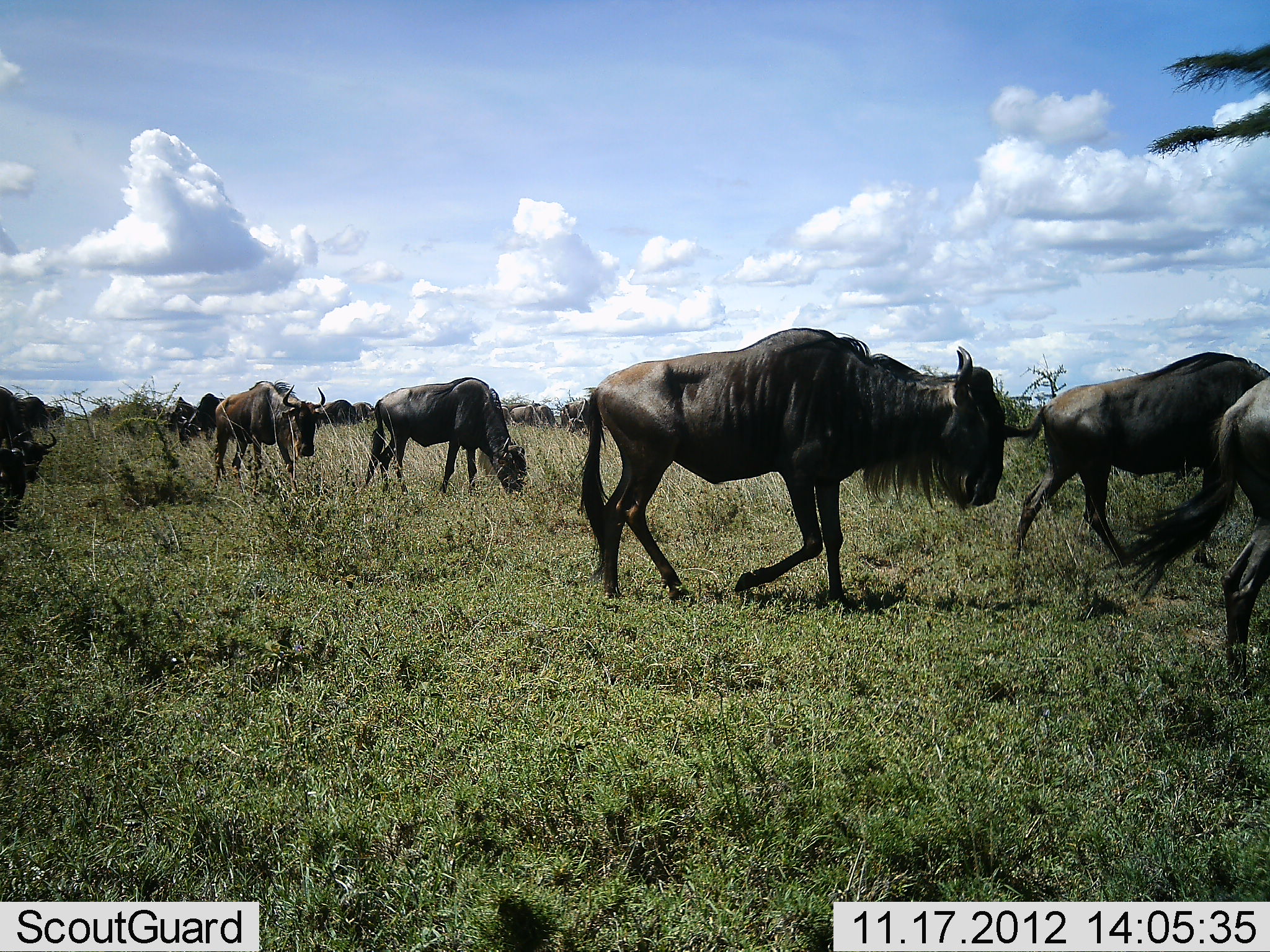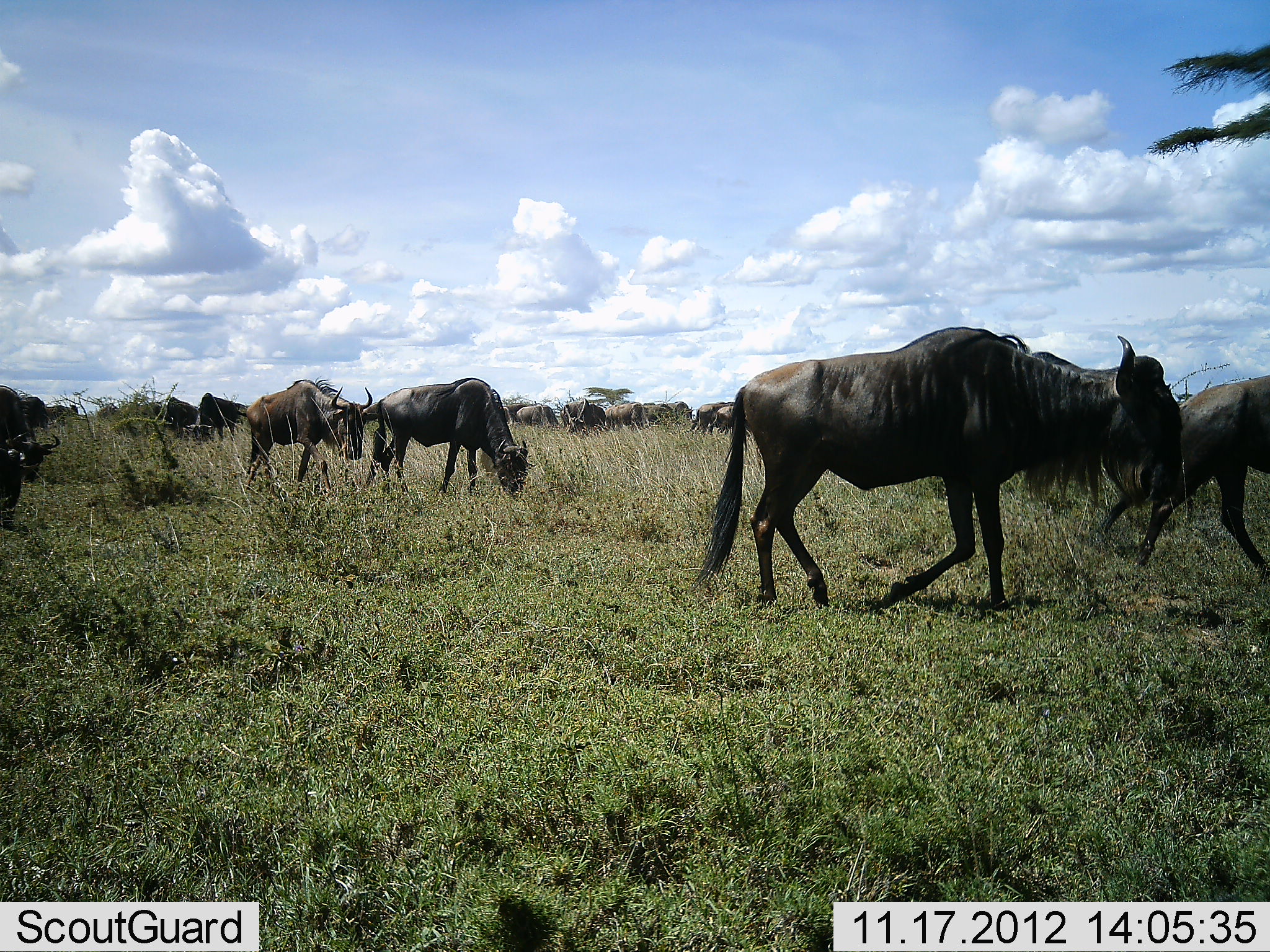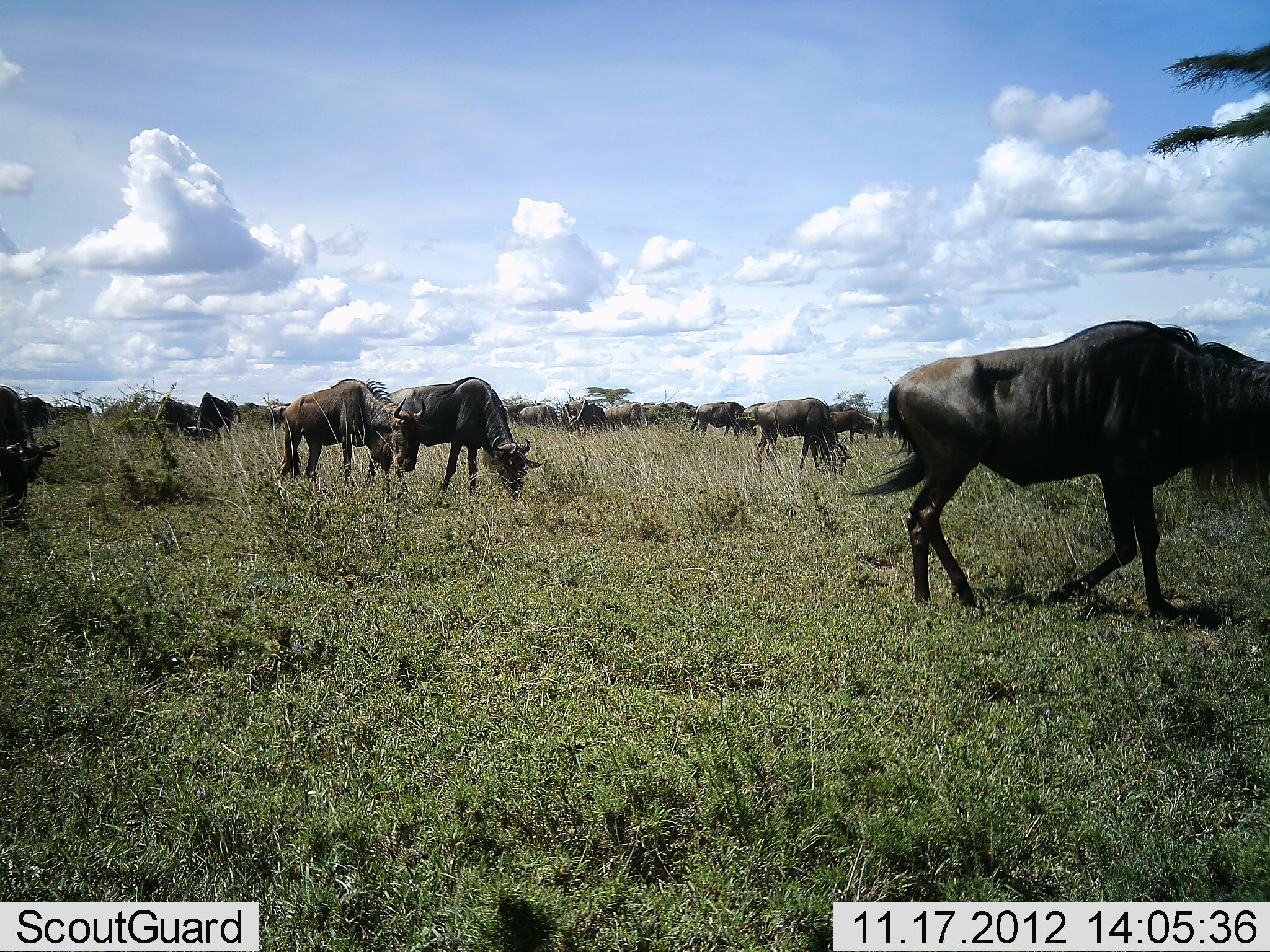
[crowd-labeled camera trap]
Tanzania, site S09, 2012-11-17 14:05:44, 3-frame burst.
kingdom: Animalia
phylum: Chordata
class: Mammalia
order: Artiodactyla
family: Bovidae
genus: Connochaetes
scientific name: Connochaetes taurinus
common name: blue wildebeest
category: wildebeest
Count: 11-50.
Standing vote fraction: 22%.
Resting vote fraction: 0%.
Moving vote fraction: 89%.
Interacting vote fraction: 0%.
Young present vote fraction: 0%.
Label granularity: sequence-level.